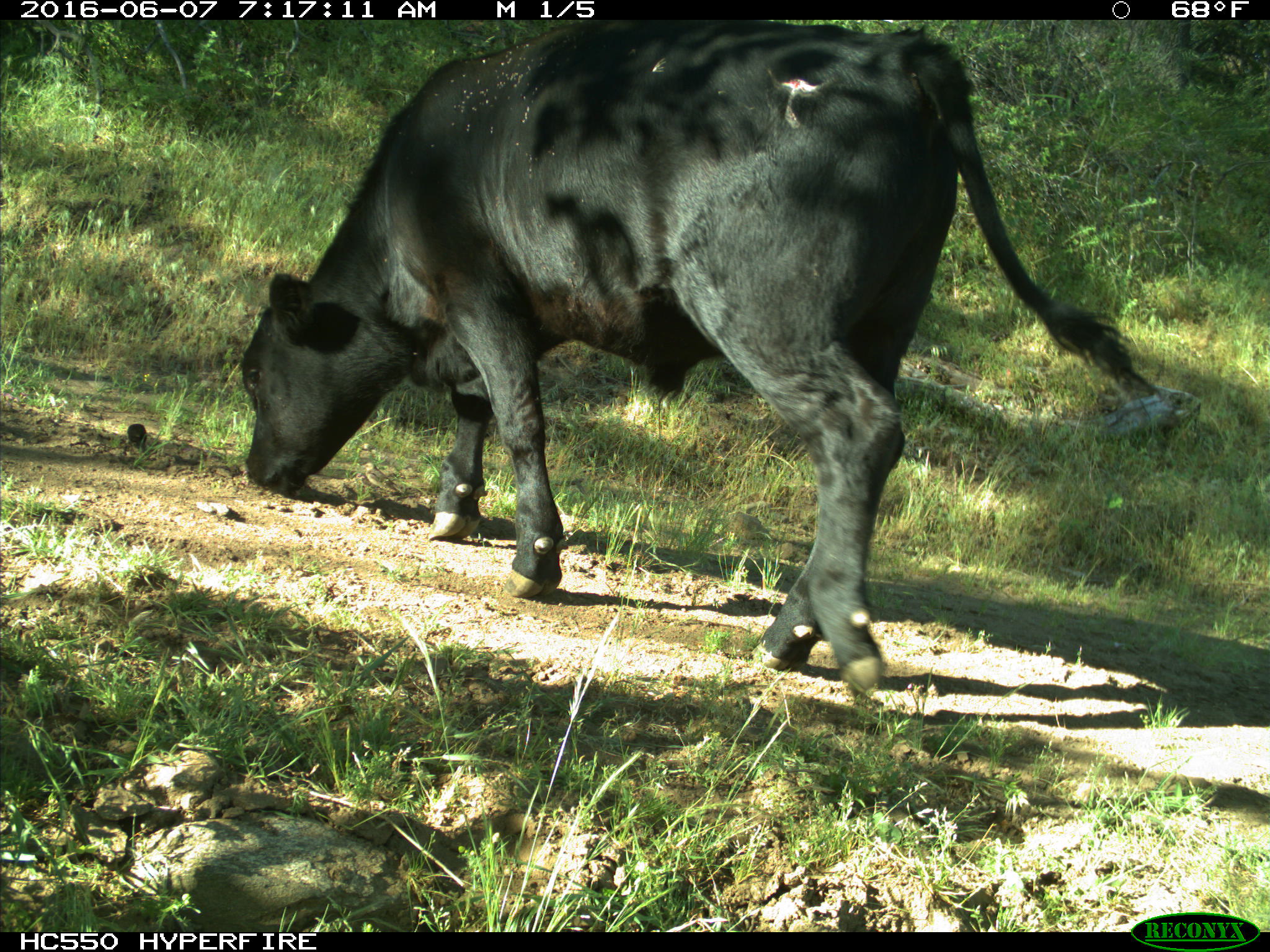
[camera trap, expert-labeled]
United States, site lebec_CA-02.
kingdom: Animalia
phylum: Chordata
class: Mammalia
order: Artiodactyla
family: Bovidae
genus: Bos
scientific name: Bos taurus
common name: domestic cow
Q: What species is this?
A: Bos taurus (domestic cow).